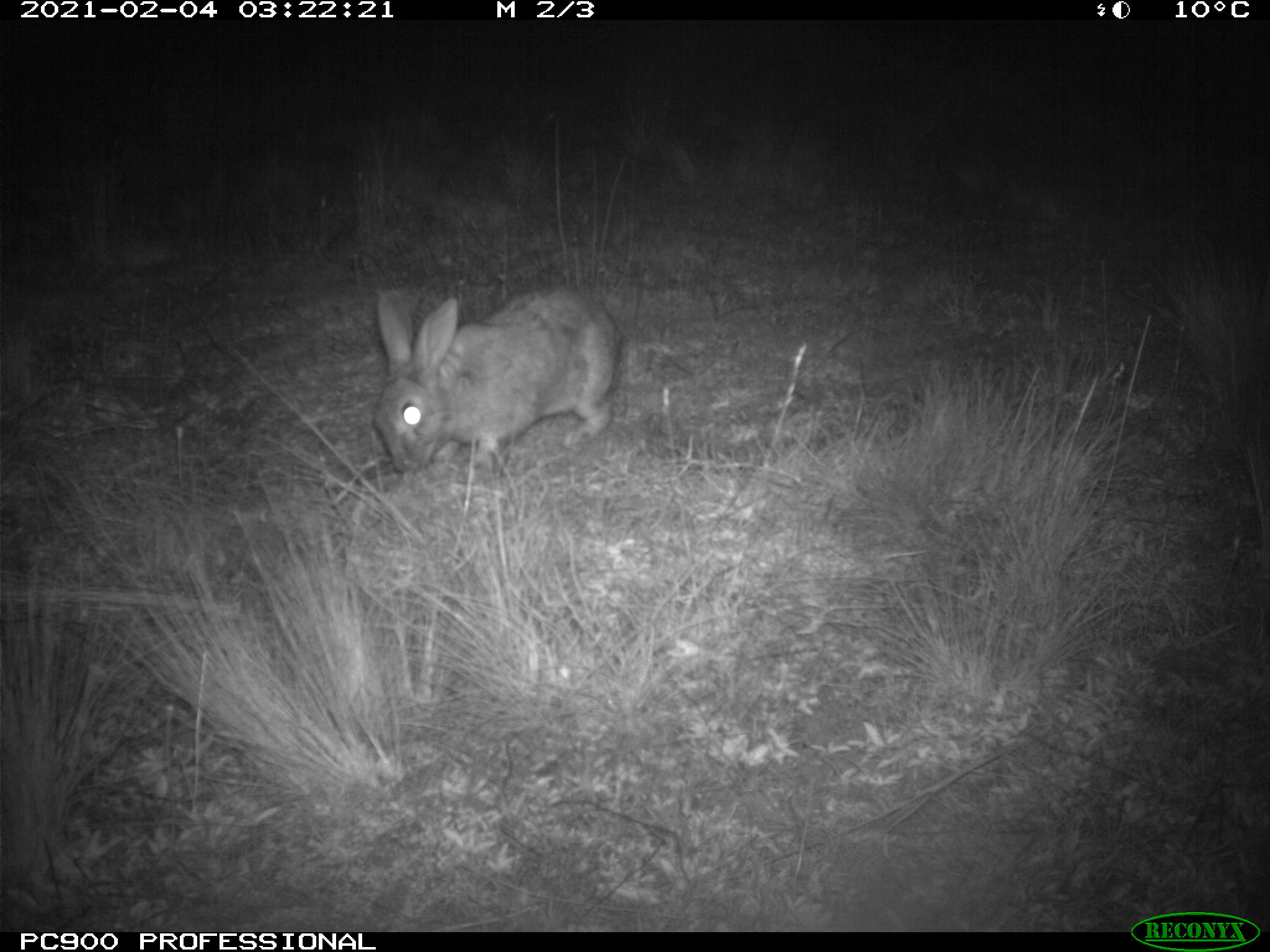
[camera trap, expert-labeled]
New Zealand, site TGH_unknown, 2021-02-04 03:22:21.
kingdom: Animalia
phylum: Chordata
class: Mammalia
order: Lagomorpha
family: Leporidae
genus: Oryctolagus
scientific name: Oryctolagus cuniculus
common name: european rabbit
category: rabbit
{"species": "rabbit (european rabbit) (Oryctolagus cuniculus)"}